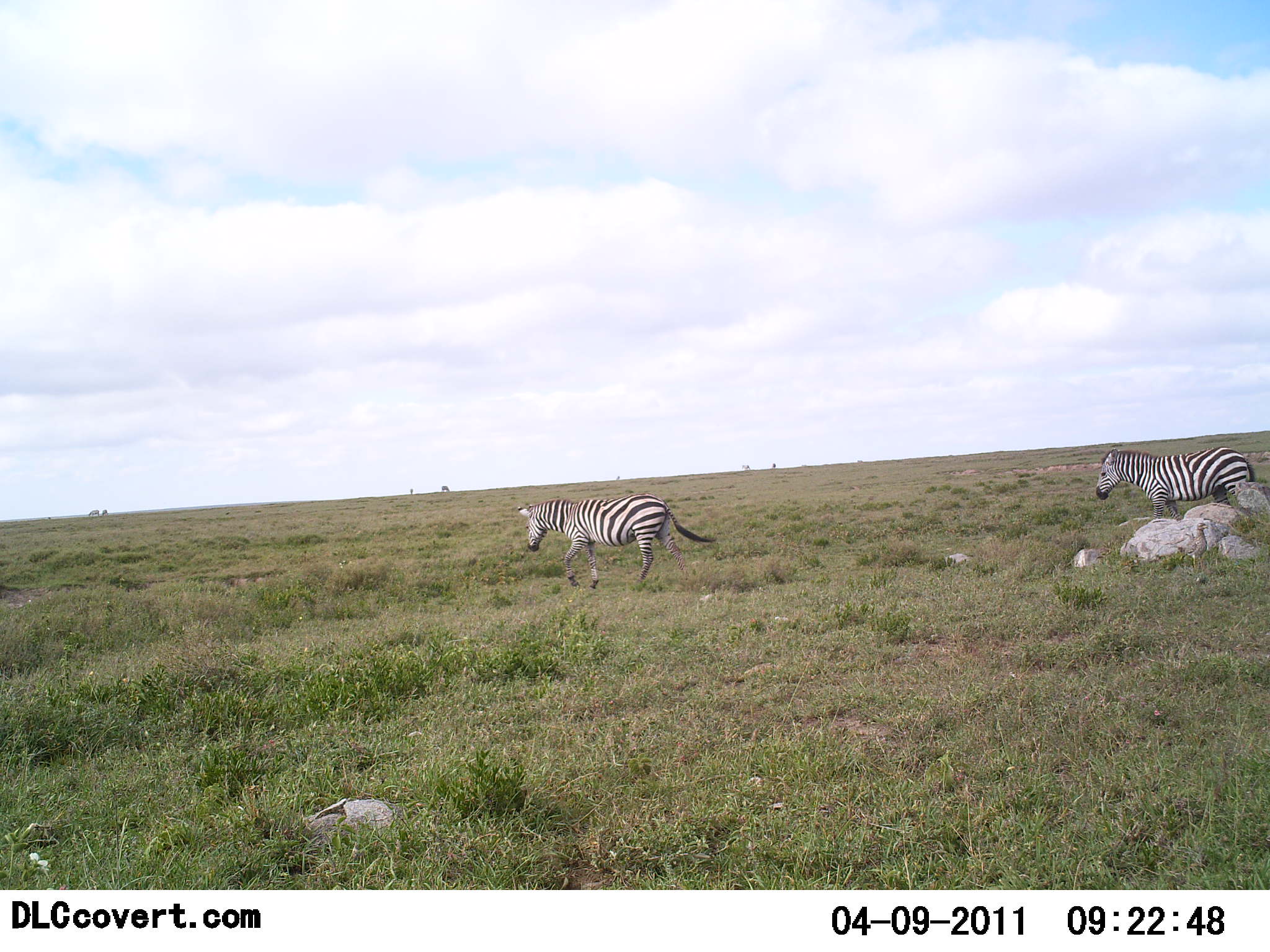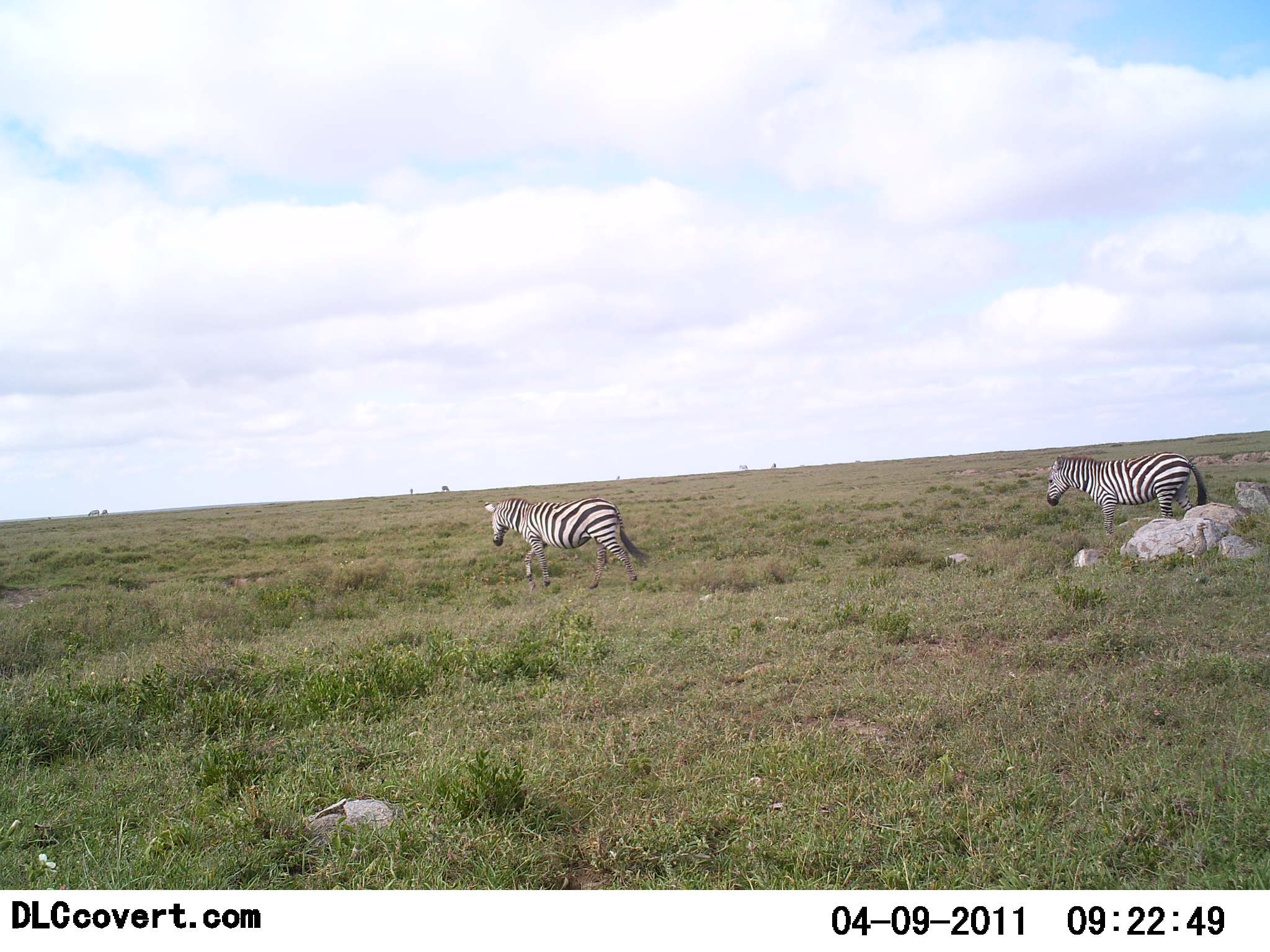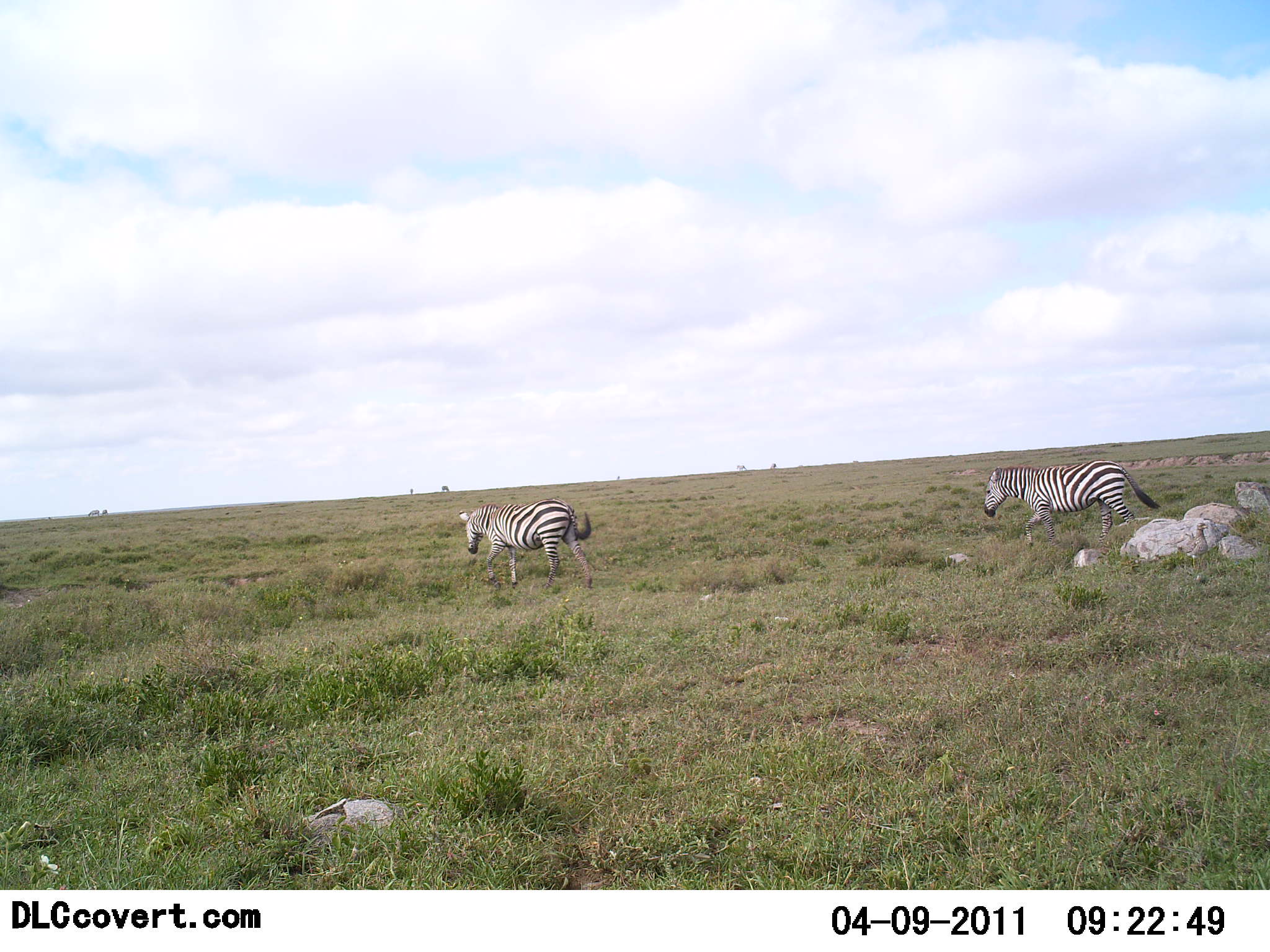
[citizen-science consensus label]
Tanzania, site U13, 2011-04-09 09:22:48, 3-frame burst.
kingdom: Animalia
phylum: Chordata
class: Mammalia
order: Perissodactyla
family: Equidae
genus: Equus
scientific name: Equus quagga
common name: plains zebra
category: zebra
Zebra (plains zebra) (Equus quagga), count 2. Behavior (volunteer vote fractions): standing 15%, resting 0%, moving 92%, interacting 0%. Young present (vote fraction): 0%. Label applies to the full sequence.